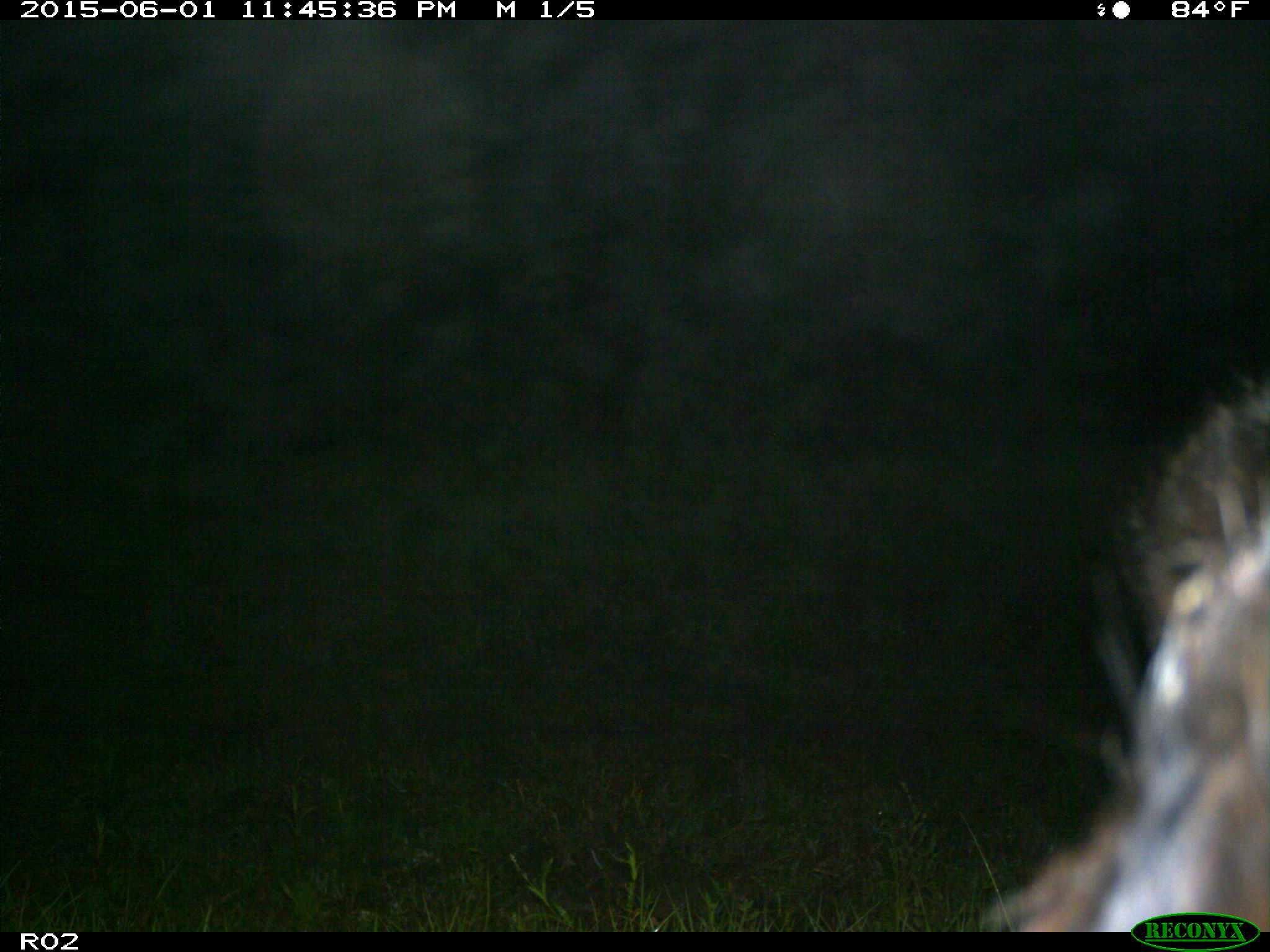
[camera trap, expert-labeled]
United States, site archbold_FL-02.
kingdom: Animalia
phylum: Chordata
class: Mammalia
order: Artiodactyla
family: Bovidae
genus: Bos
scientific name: Bos taurus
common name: domestic cow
Bos taurus (domestic cow).